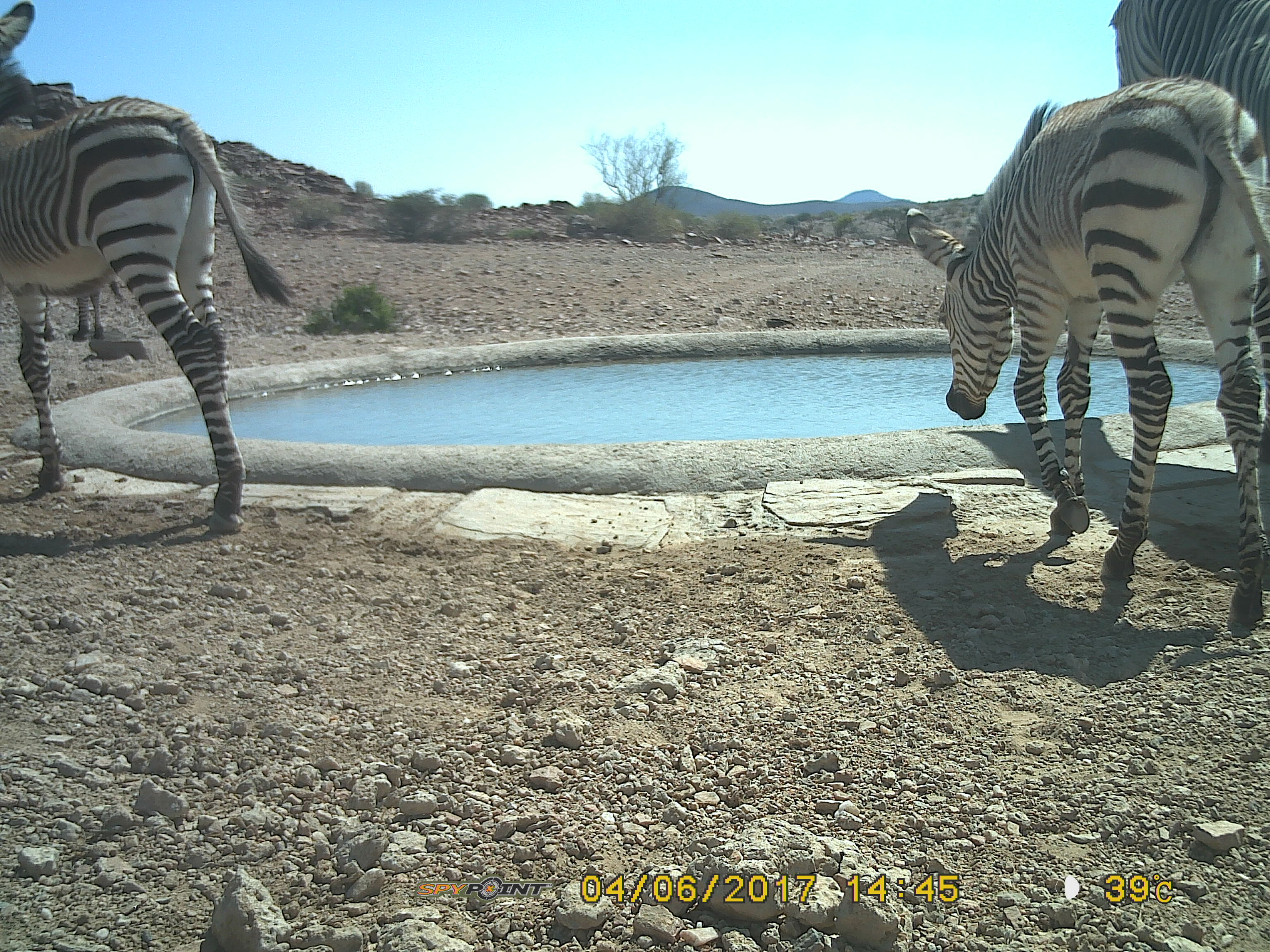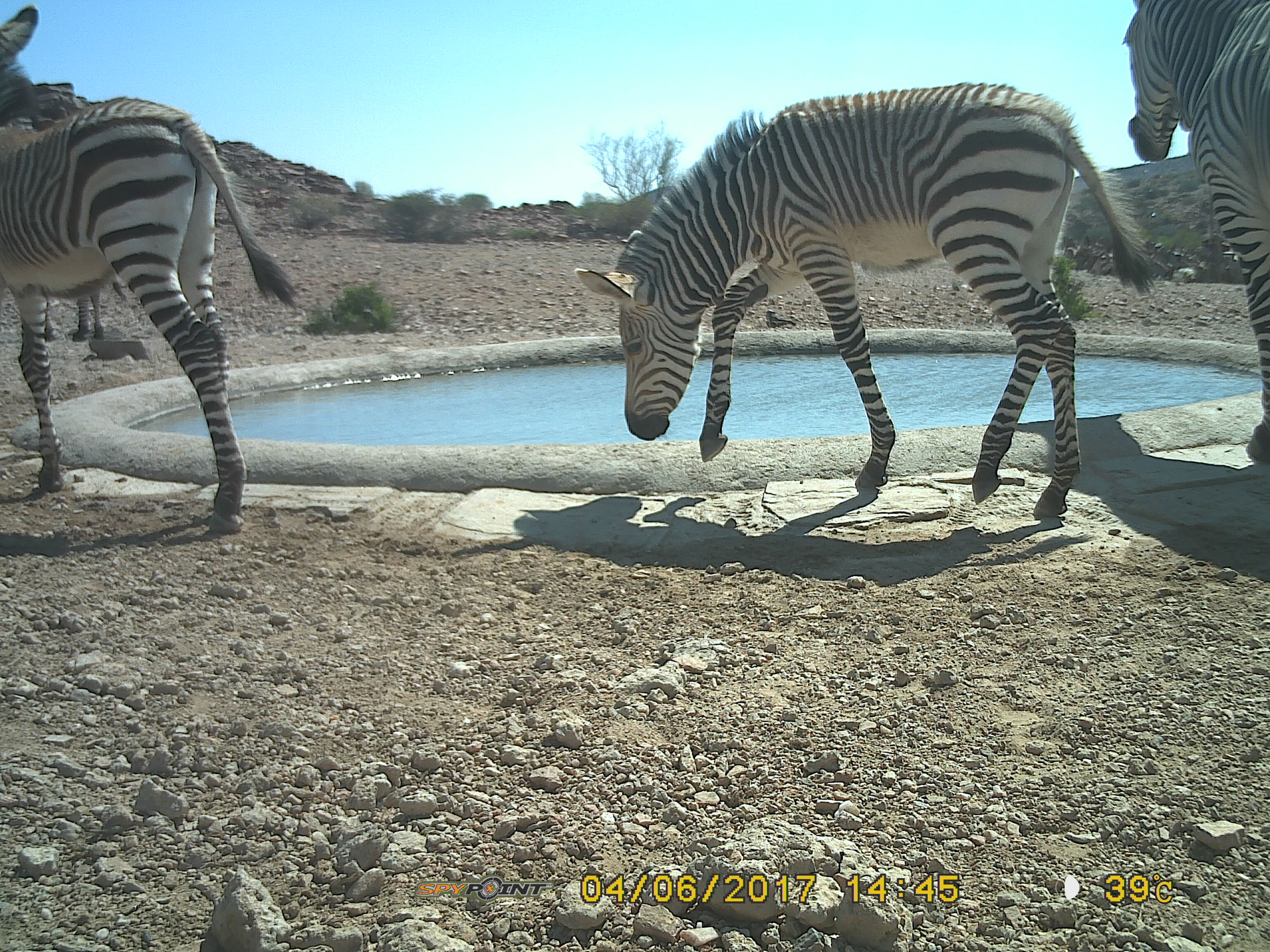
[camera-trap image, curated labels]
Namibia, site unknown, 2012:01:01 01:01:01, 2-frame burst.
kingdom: Animalia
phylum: Chordata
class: Mammalia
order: Perissodactyla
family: Equidae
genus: Equus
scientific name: Equus zebra hartmannae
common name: hartmann's mountain zebra